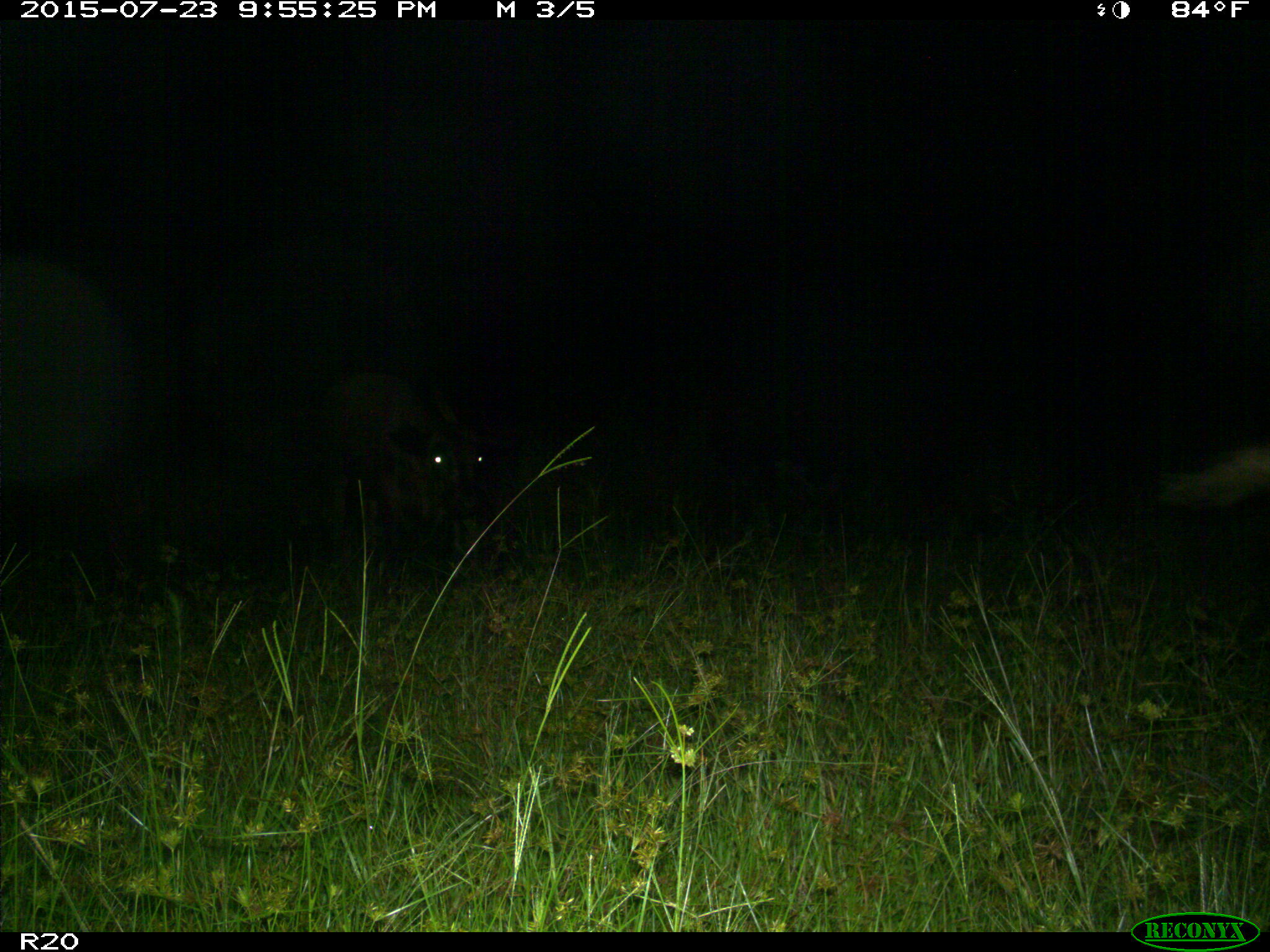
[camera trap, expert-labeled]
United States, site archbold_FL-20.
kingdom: Animalia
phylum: Chordata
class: Mammalia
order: Artiodactyla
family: Bovidae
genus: Bos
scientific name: Bos taurus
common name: domestic cow